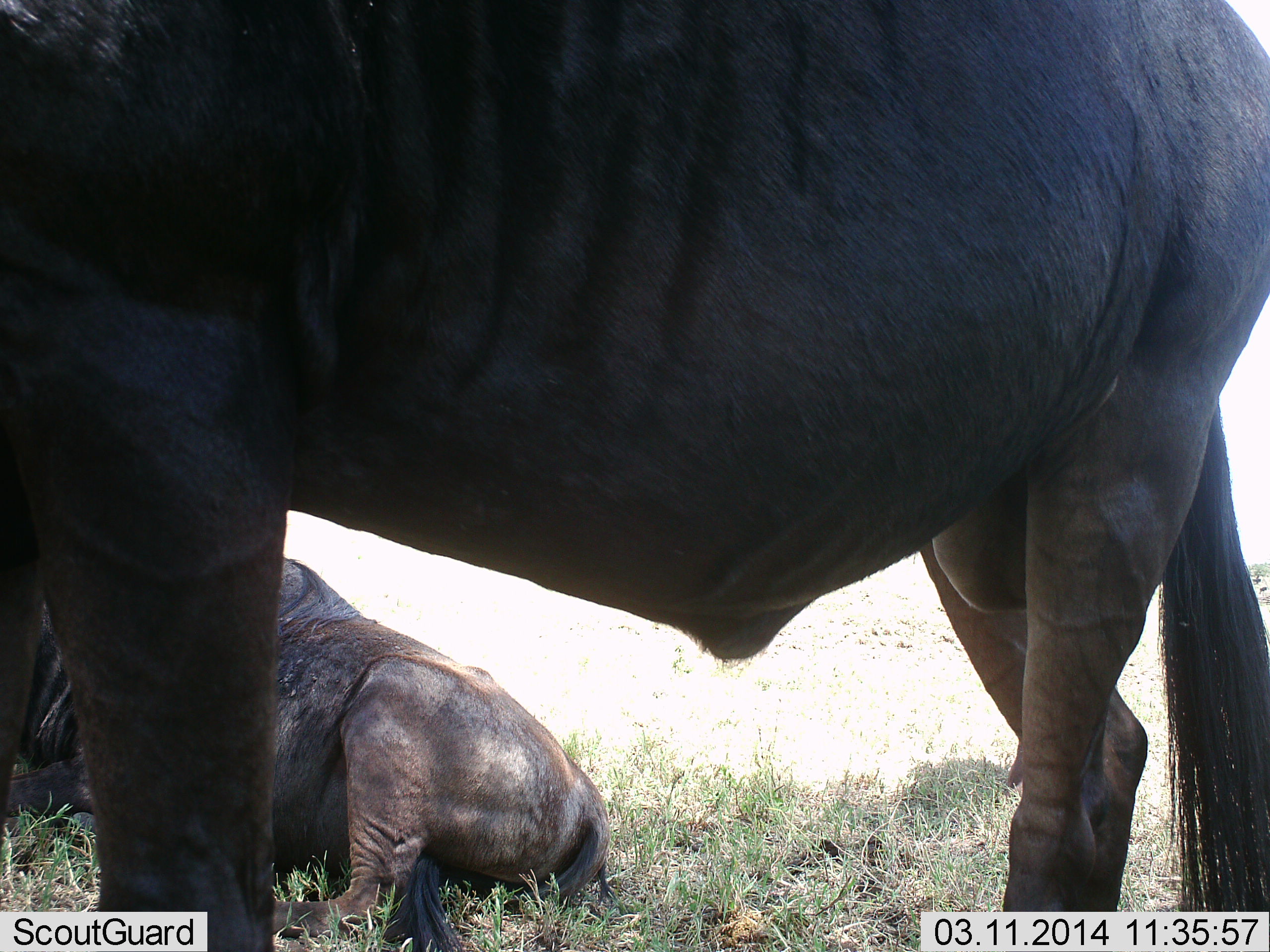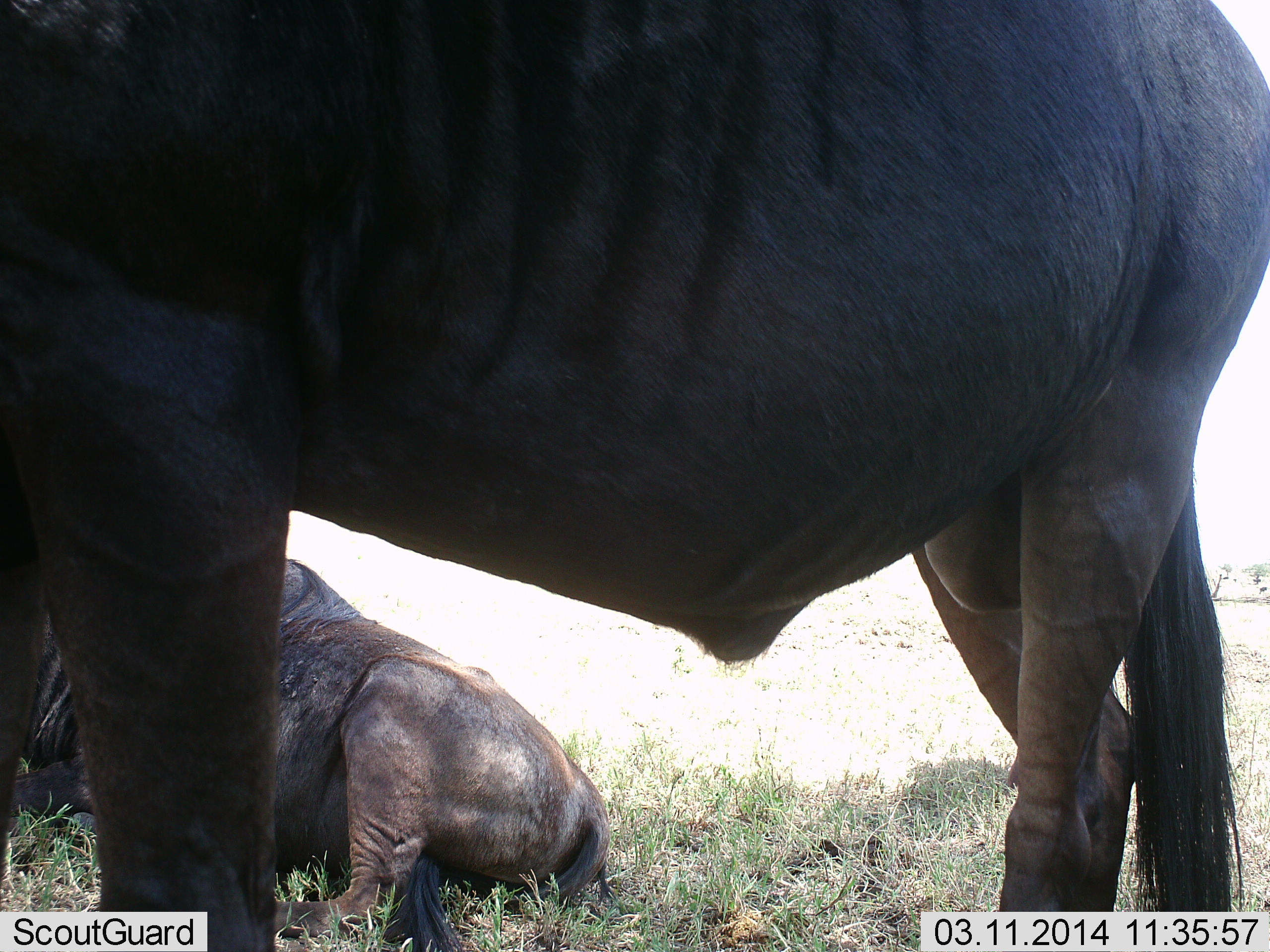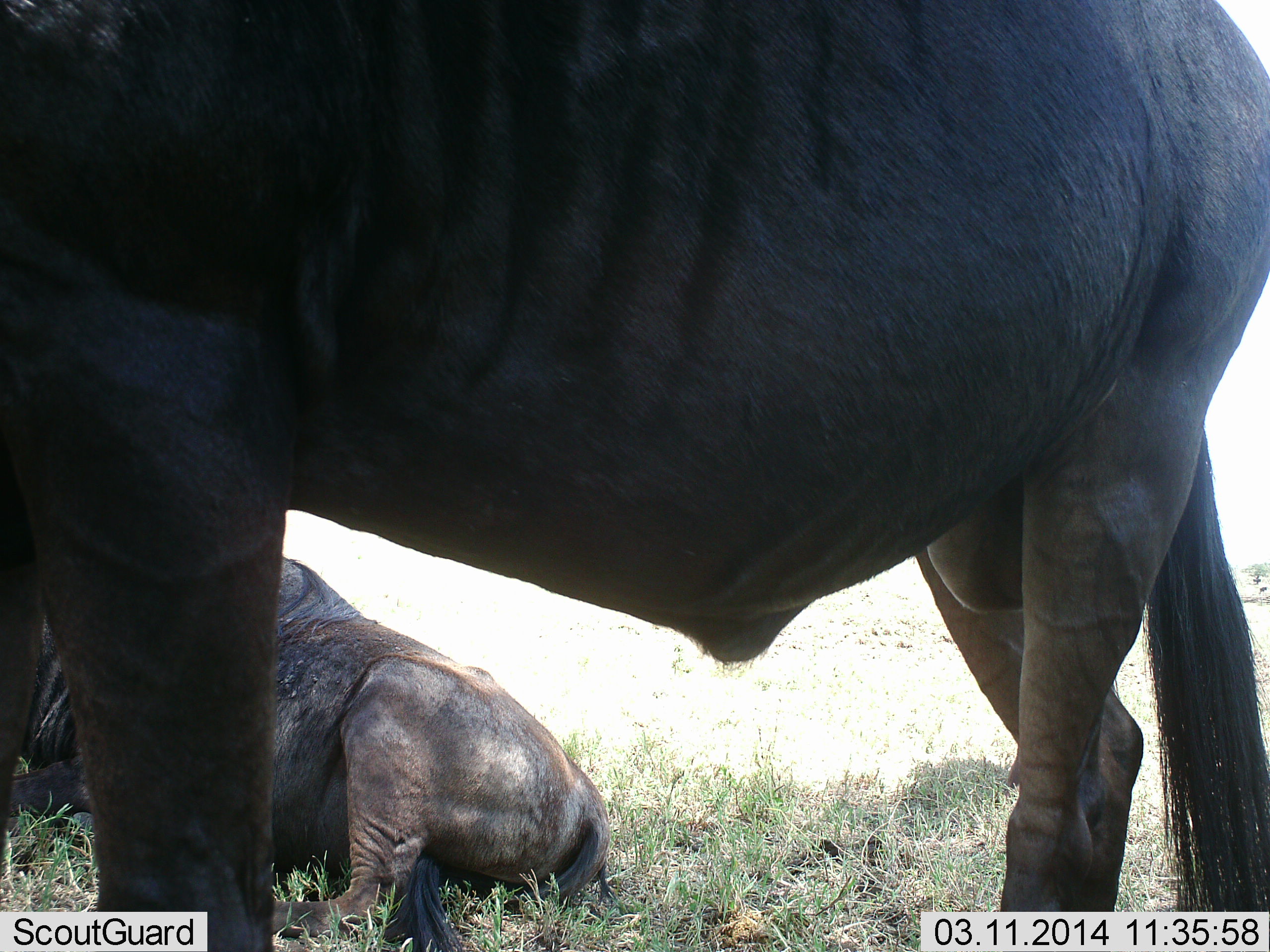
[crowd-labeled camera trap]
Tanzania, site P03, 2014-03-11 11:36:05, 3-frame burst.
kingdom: Animalia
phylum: Chordata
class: Mammalia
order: Artiodactyla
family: Bovidae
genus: Connochaetes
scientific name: Connochaetes taurinus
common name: blue wildebeest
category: wildebeest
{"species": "wildebeest (blue wildebeest) (Connochaetes taurinus)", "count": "2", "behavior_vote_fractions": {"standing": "90%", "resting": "100%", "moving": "0%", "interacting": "0%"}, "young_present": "0%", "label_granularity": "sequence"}